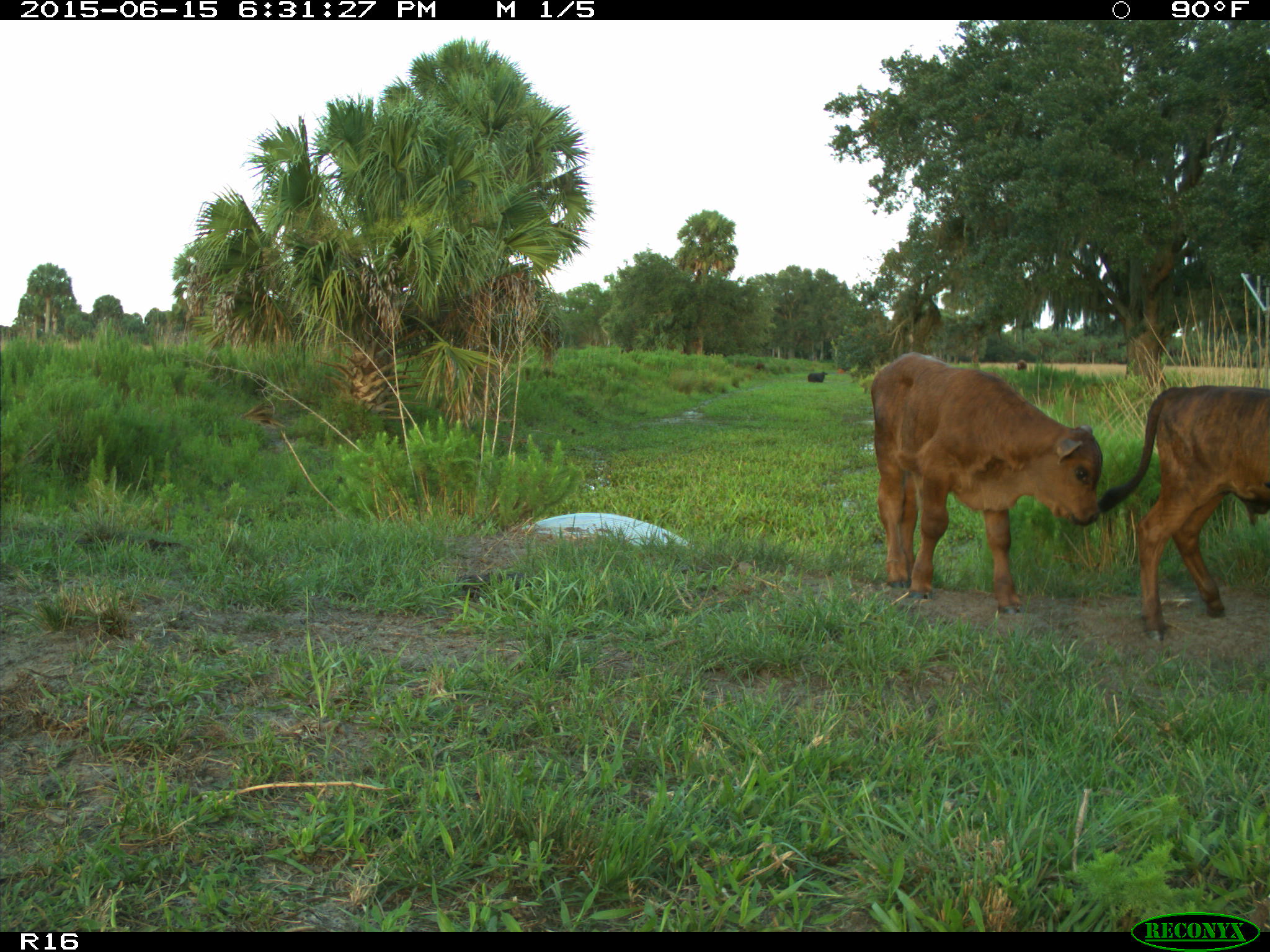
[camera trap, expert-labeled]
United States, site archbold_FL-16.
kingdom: Animalia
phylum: Chordata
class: Mammalia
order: Artiodactyla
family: Bovidae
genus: Bos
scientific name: Bos taurus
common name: domestic cow